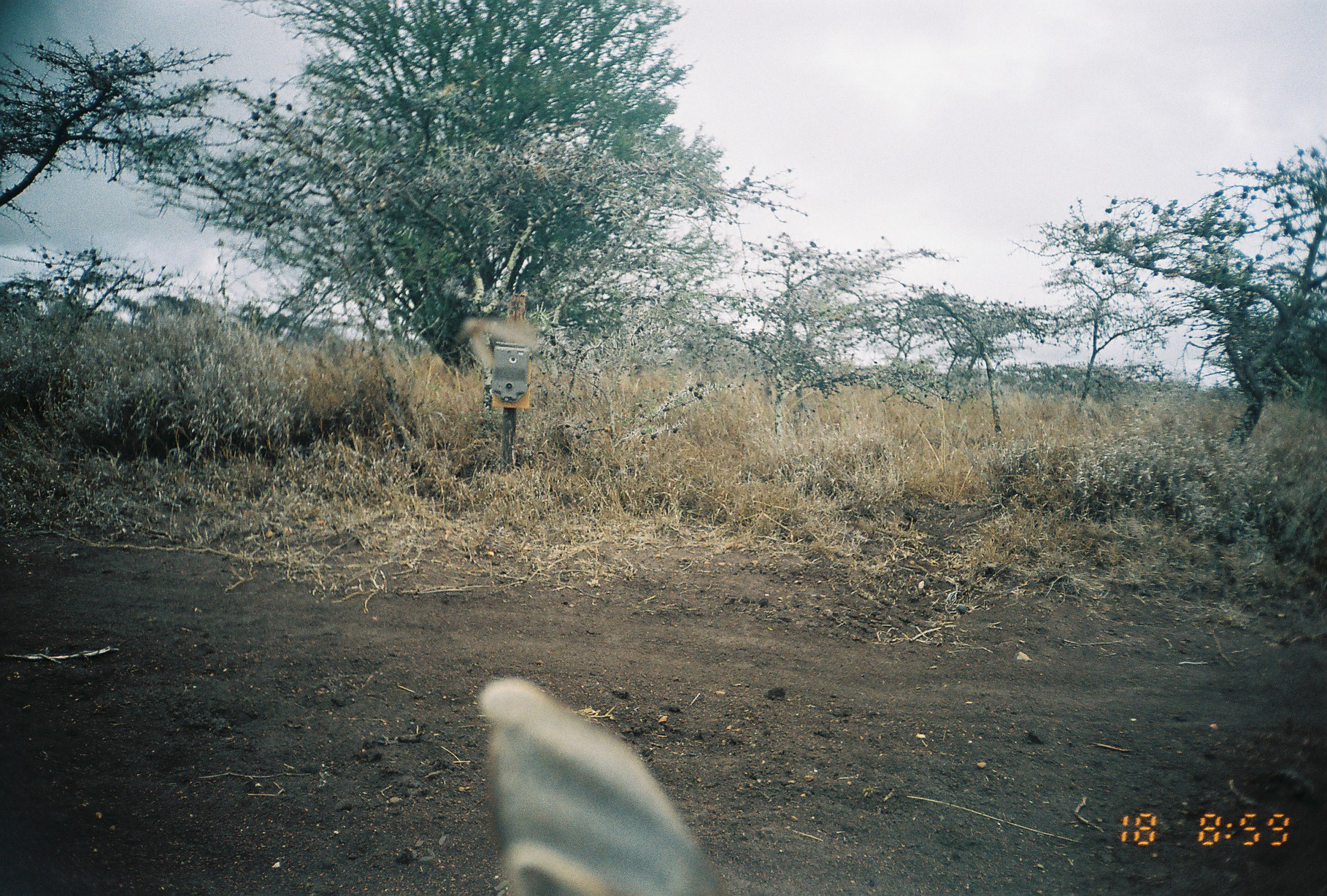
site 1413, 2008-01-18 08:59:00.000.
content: unidentified animal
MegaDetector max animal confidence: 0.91